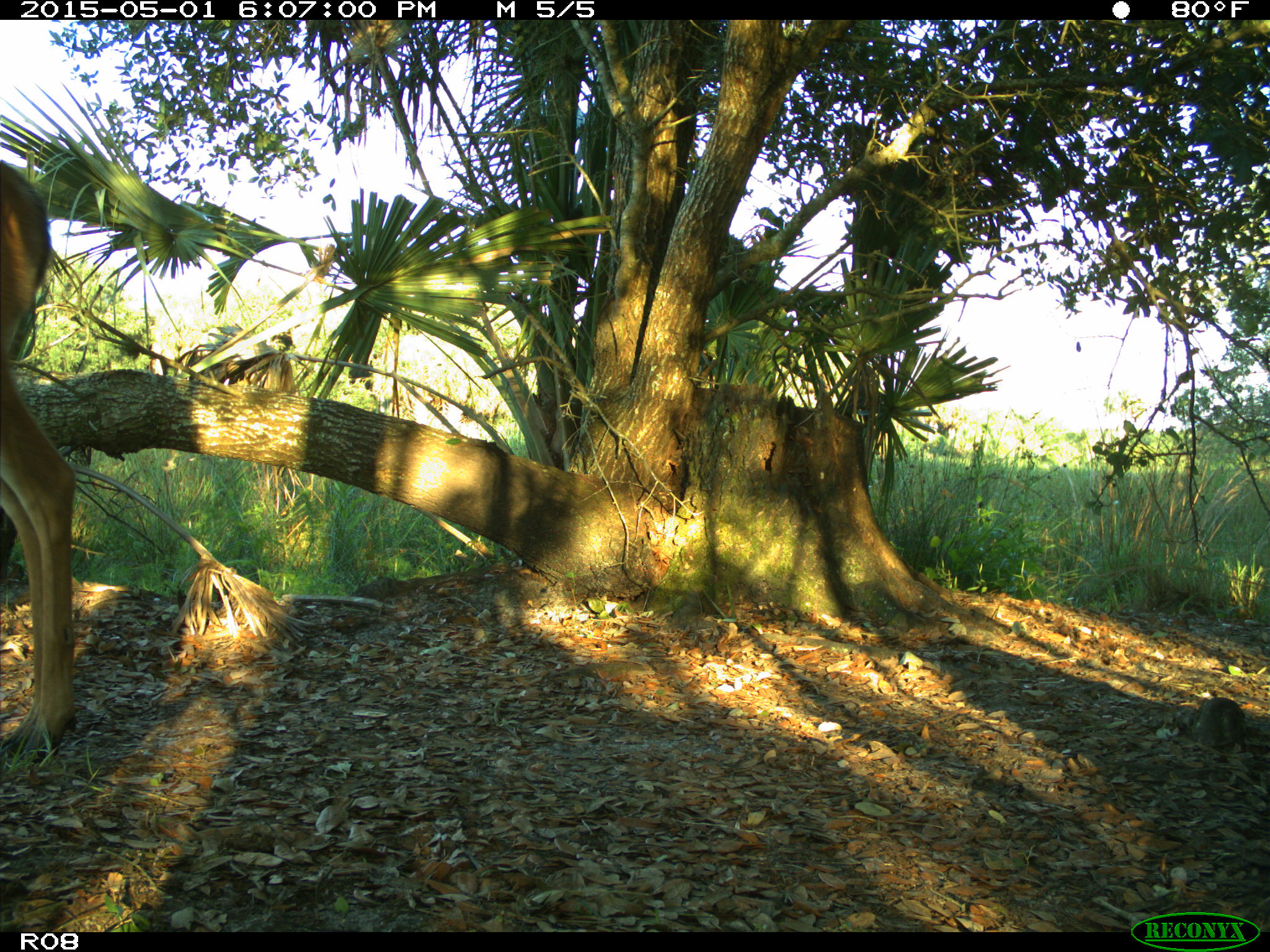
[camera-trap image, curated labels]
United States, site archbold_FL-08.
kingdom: Animalia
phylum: Chordata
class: Mammalia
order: Artiodactyla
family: Cervidae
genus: Odocoileus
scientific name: Odocoileus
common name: deer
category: unidentified deer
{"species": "unidentified deer (deer) (Odocoileus)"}